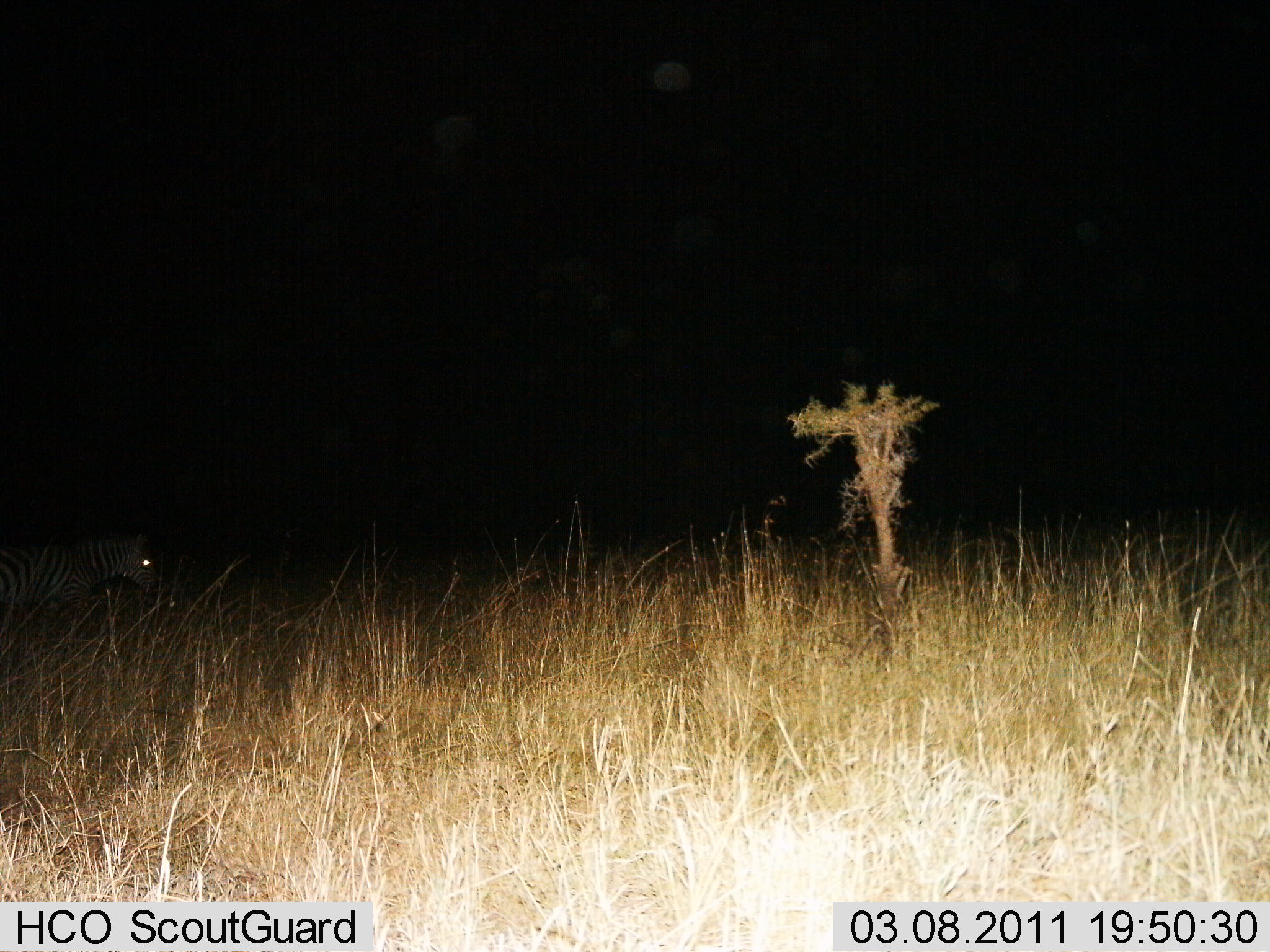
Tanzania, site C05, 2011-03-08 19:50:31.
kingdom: Animalia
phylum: Chordata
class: Mammalia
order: Perissodactyla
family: Equidae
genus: Equus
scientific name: Equus quagga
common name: plains zebra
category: zebra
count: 1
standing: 45%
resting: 0%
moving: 55%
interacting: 0%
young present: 0%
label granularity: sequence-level